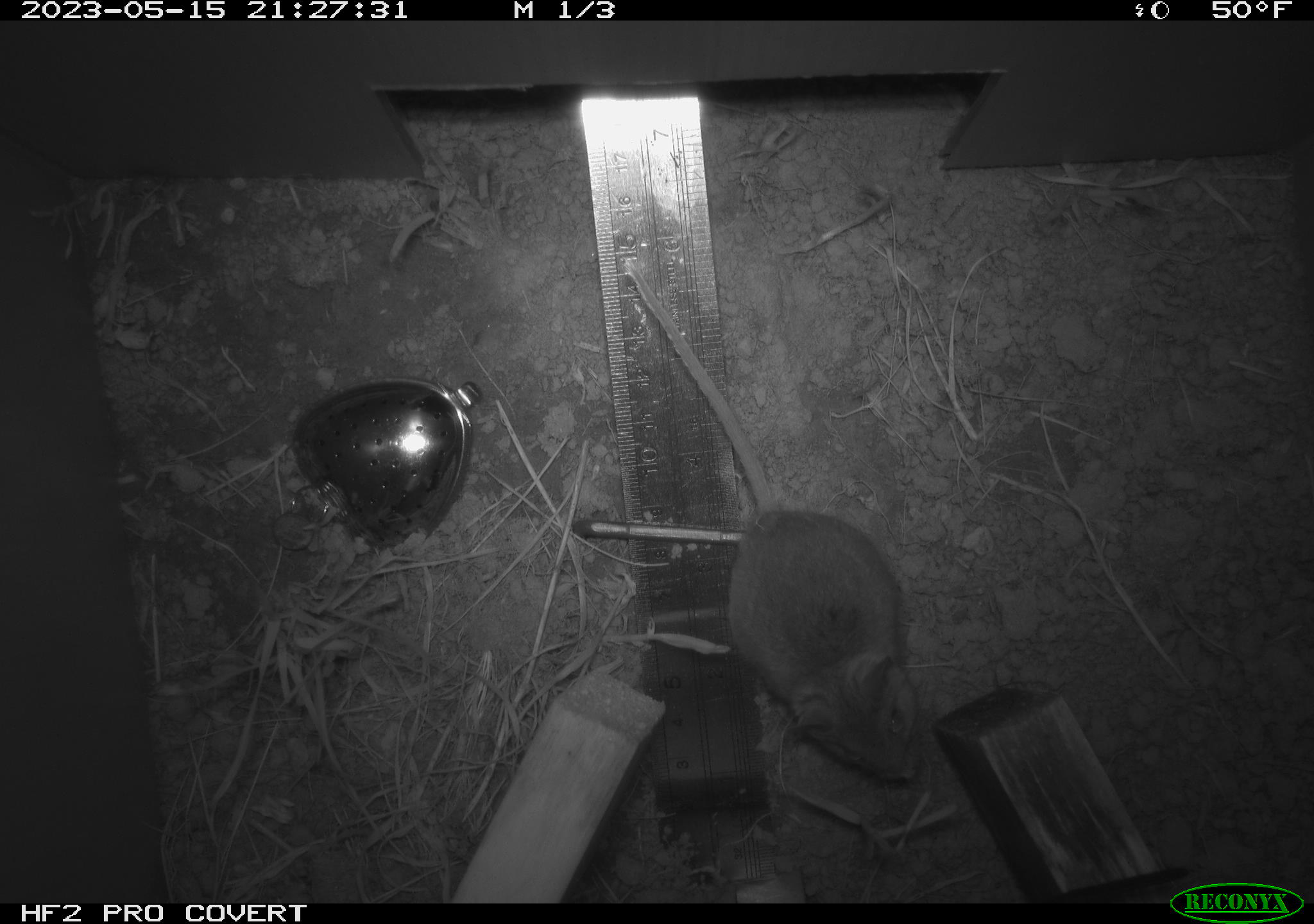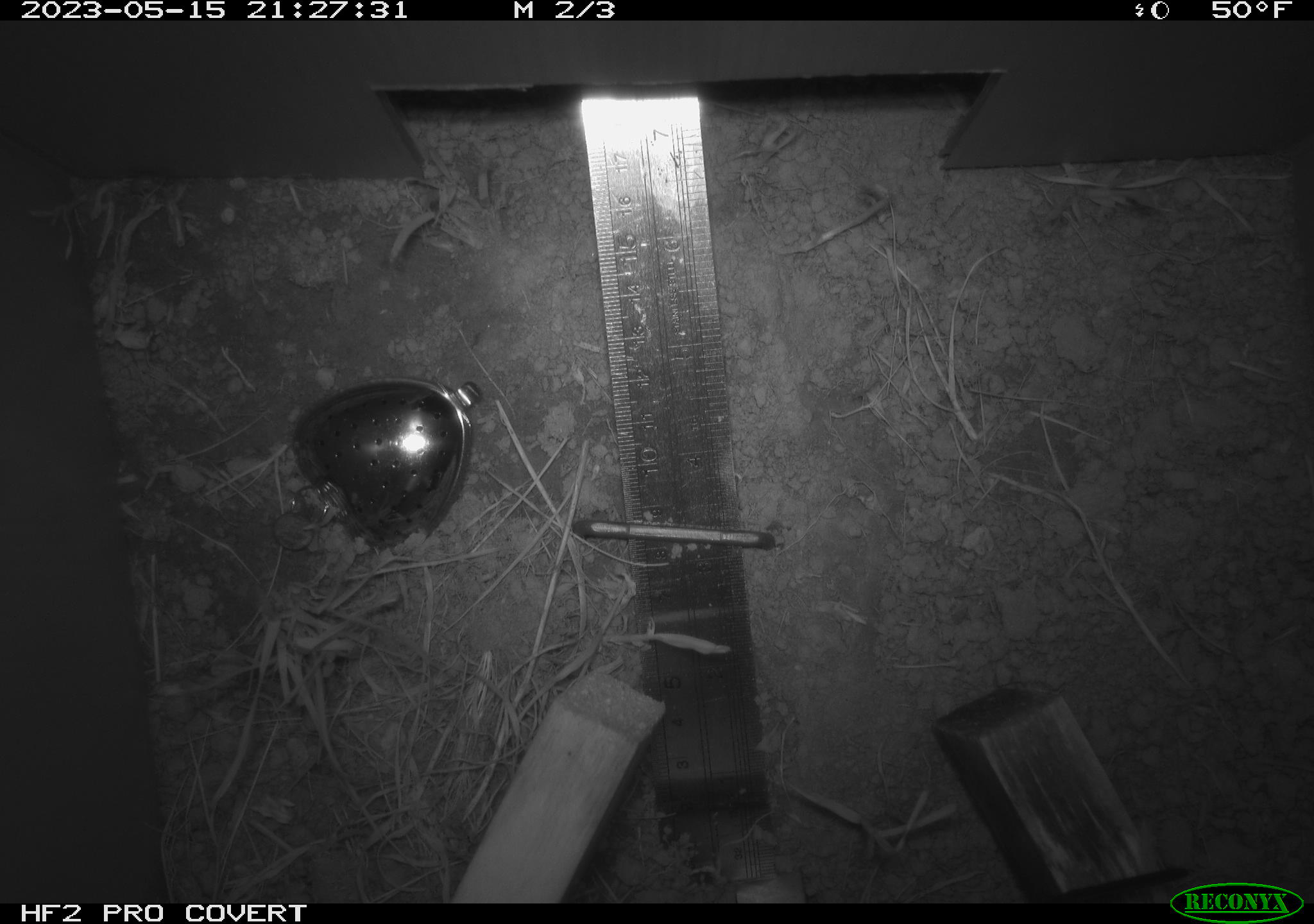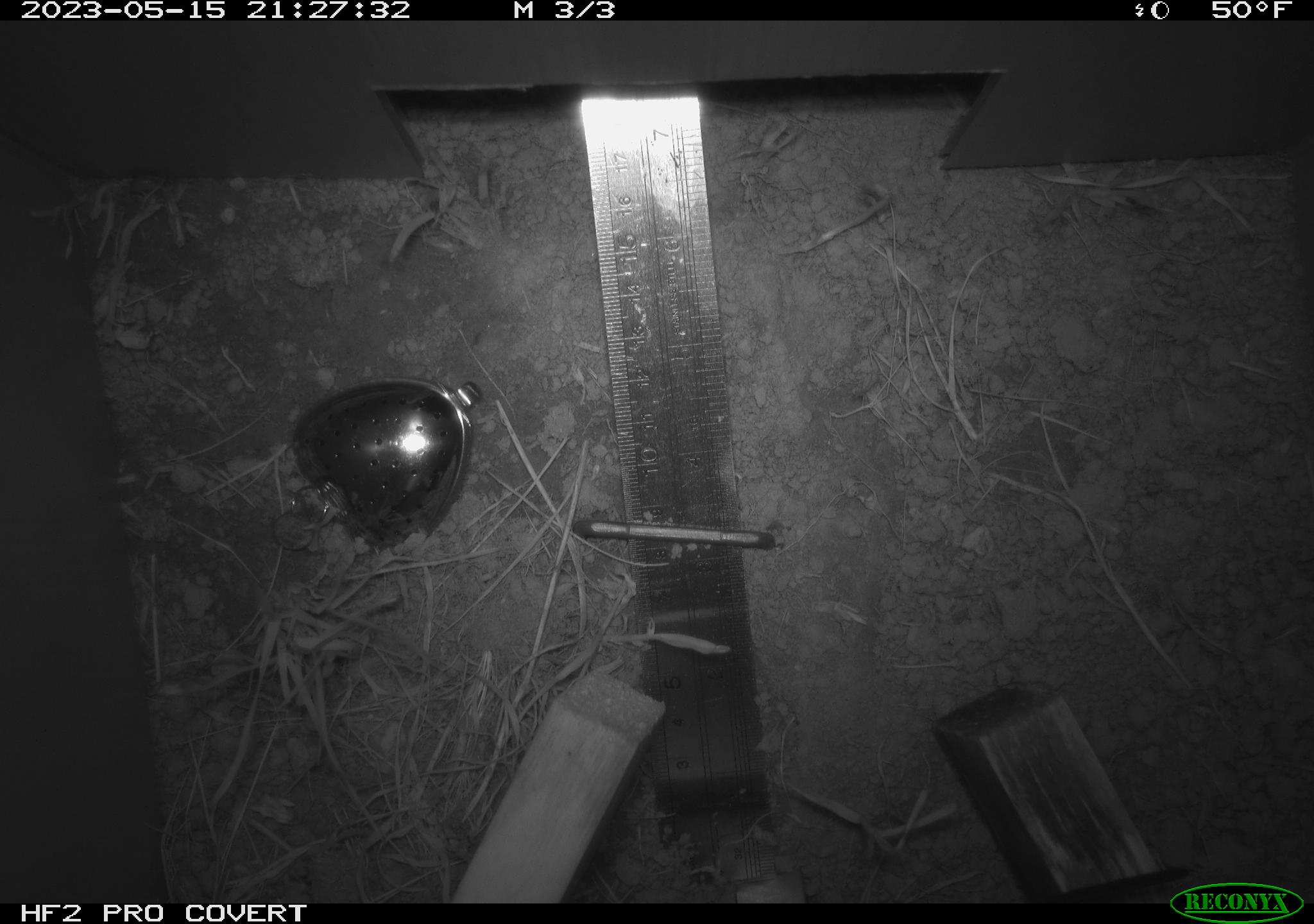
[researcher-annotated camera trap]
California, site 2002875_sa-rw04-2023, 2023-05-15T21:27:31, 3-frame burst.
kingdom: Animalia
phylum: Chordata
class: Mammalia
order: Rodentia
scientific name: Rodentia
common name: mouse species